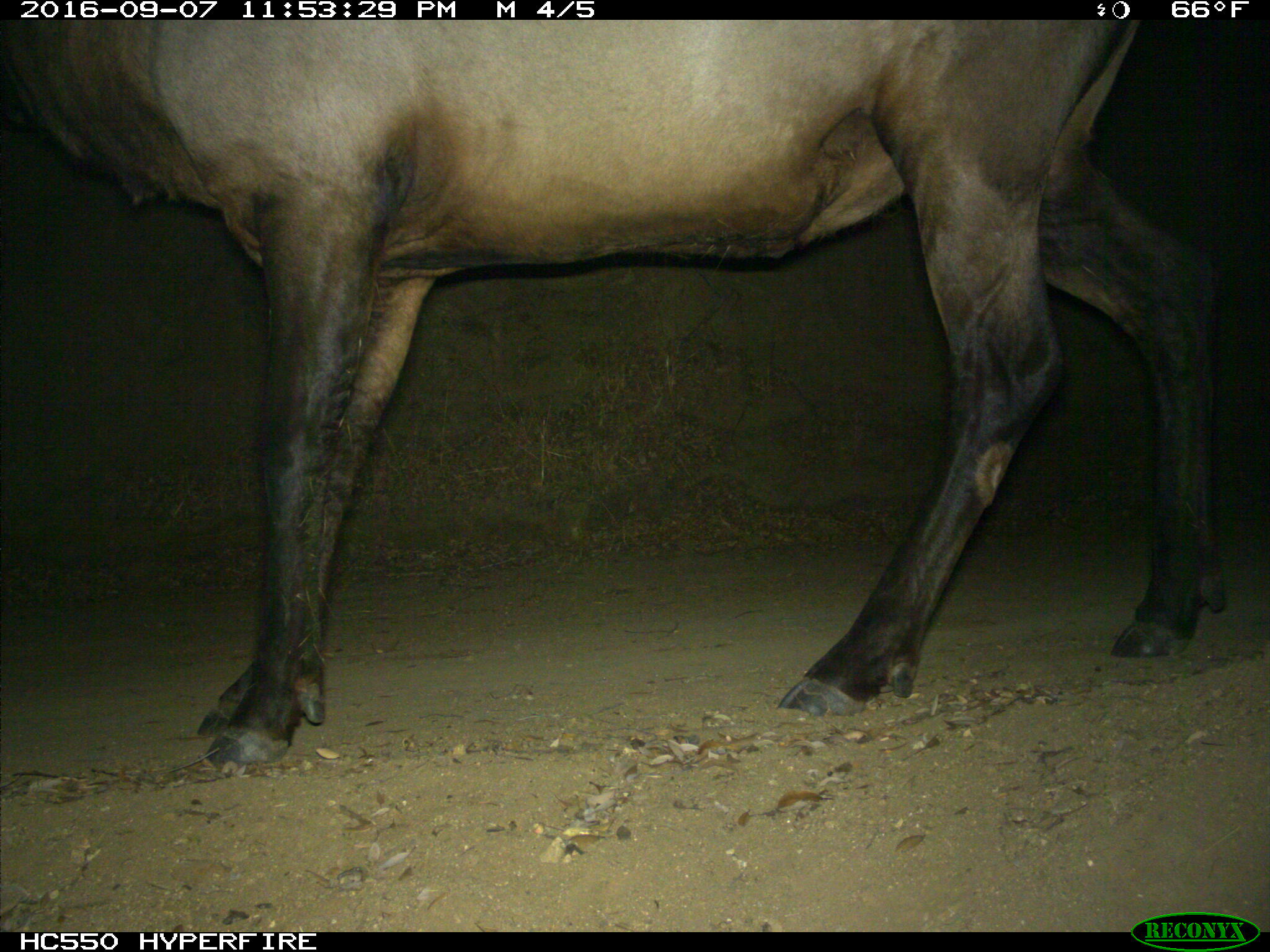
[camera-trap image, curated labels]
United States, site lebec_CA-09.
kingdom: Animalia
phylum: Chordata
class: Mammalia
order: Artiodactyla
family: Cervidae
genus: Cervus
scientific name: Cervus canadensis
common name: elk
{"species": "Cervus canadensis (elk)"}